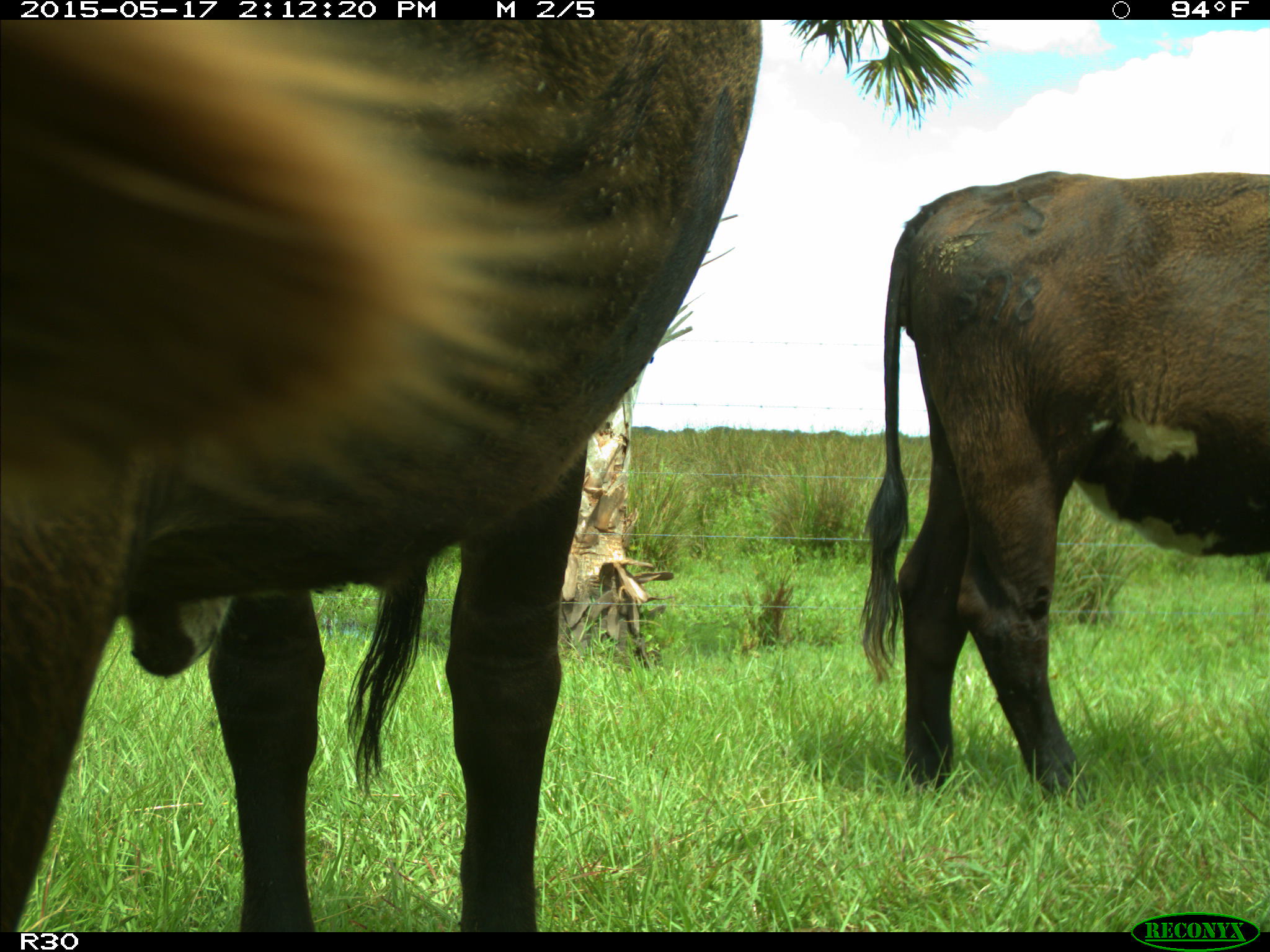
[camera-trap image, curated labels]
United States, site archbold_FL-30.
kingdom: Animalia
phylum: Chordata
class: Mammalia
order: Artiodactyla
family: Bovidae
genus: Bos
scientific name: Bos taurus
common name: domestic cow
Bos taurus (domestic cow).